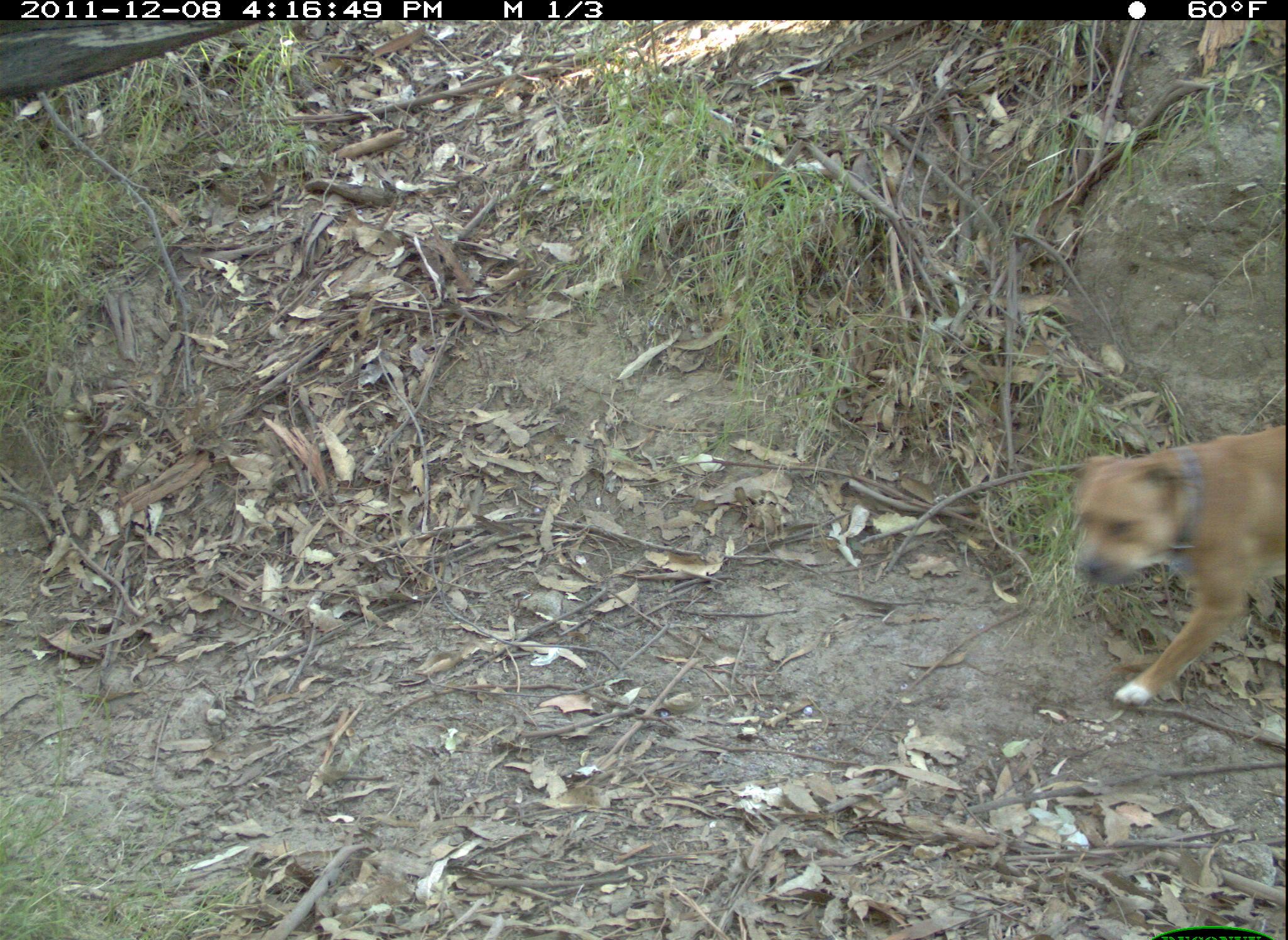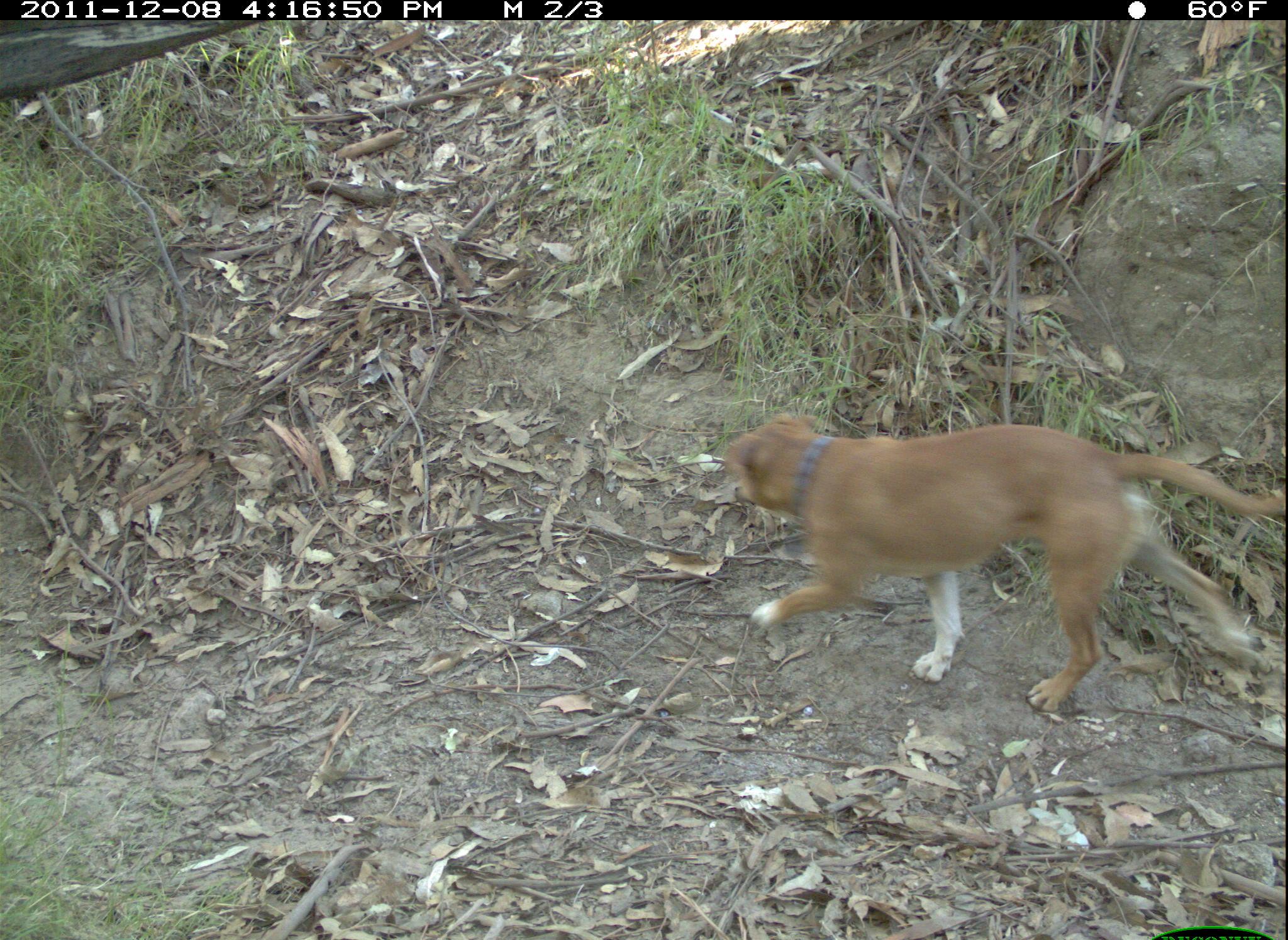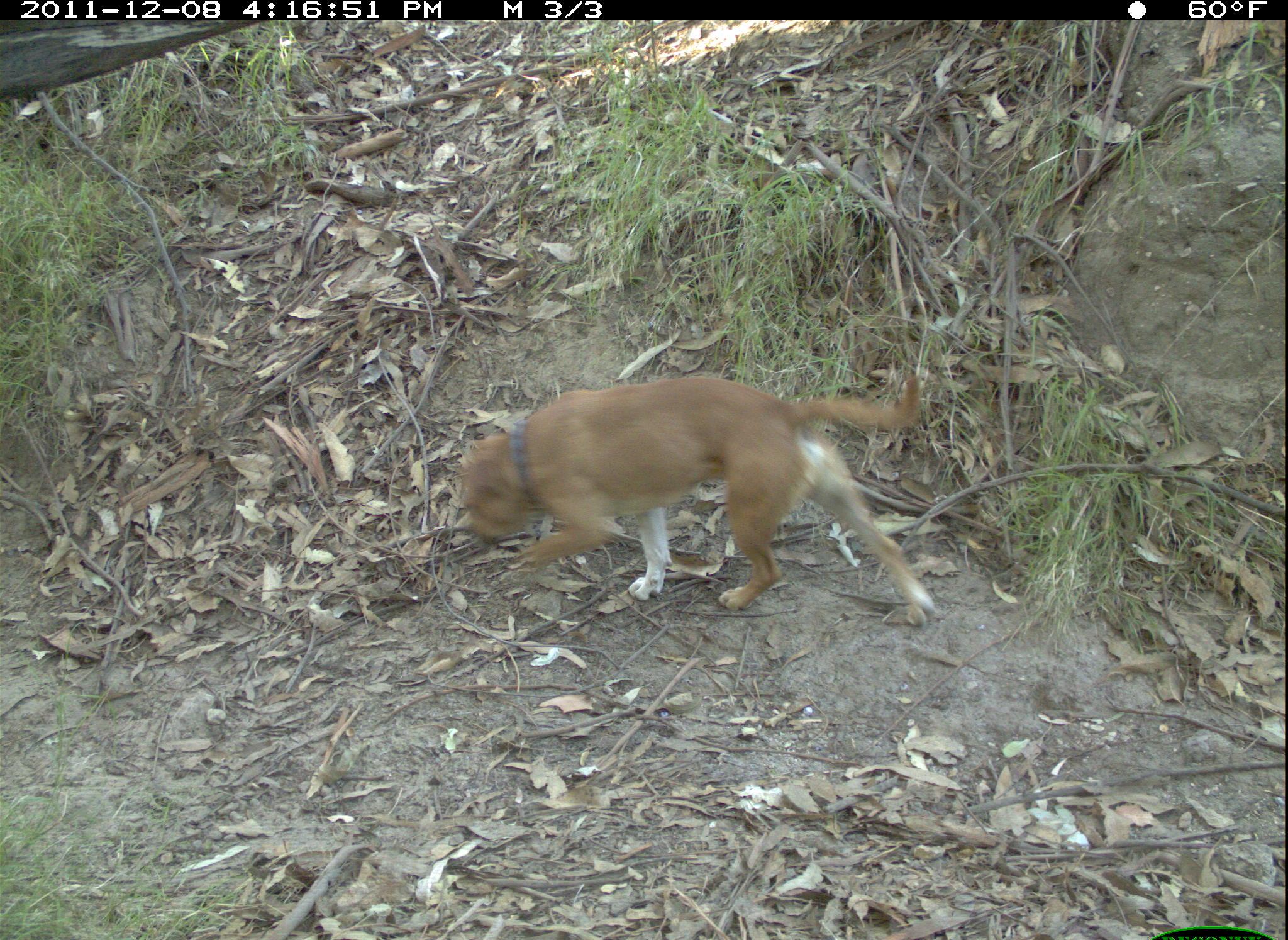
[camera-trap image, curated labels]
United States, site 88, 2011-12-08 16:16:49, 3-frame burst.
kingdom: Animalia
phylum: Chordata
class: Mammalia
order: Carnivora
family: Canidae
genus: Canis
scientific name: Canis familiaris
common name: domestic dog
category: dog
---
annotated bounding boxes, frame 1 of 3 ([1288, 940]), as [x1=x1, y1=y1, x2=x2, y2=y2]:
dog: [x1=1053, y1=419, x2=1277, y2=723]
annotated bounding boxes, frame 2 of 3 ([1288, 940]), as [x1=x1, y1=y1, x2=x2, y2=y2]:
dog: [x1=721, y1=398, x2=1286, y2=725]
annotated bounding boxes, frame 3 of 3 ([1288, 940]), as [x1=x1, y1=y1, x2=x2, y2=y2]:
dog: [x1=435, y1=362, x2=976, y2=649]